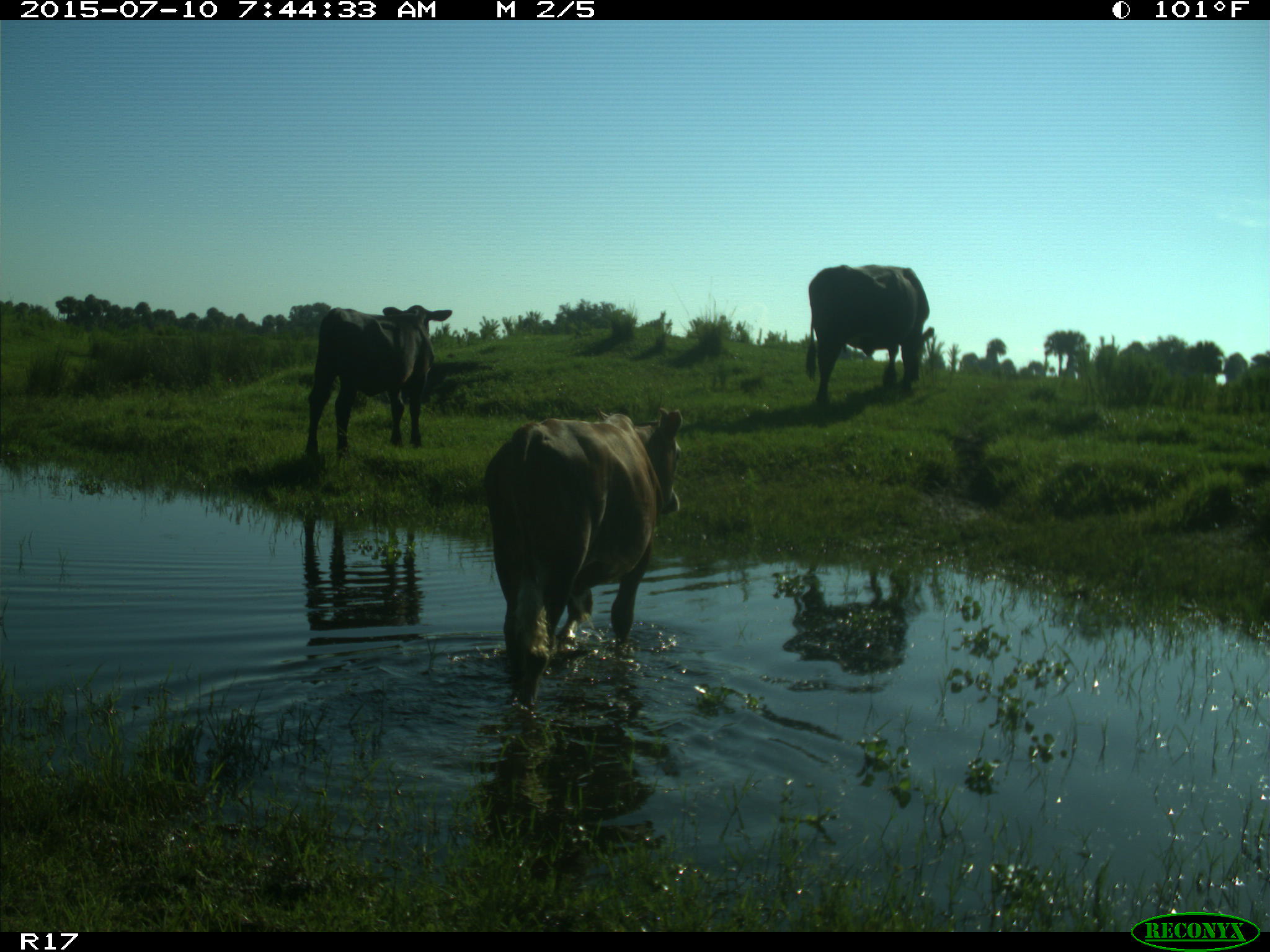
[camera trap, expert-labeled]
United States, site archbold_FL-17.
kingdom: Animalia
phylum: Chordata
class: Mammalia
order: Artiodactyla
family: Bovidae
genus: Bos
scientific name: Bos taurus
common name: domestic cow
Bos taurus (domestic cow).